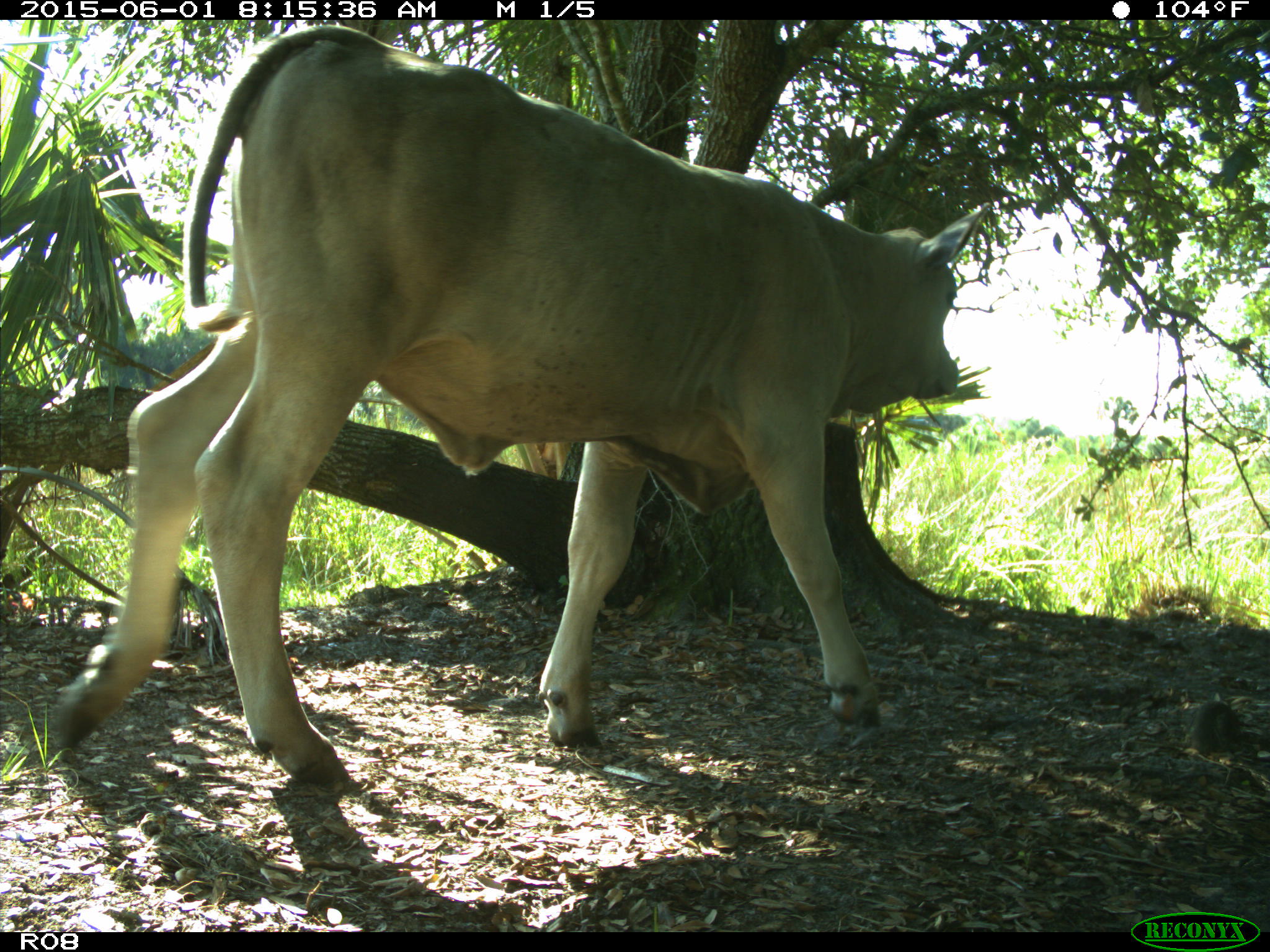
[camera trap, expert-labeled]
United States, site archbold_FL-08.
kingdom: Animalia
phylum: Chordata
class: Mammalia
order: Artiodactyla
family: Bovidae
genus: Bos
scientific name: Bos taurus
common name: domestic cow